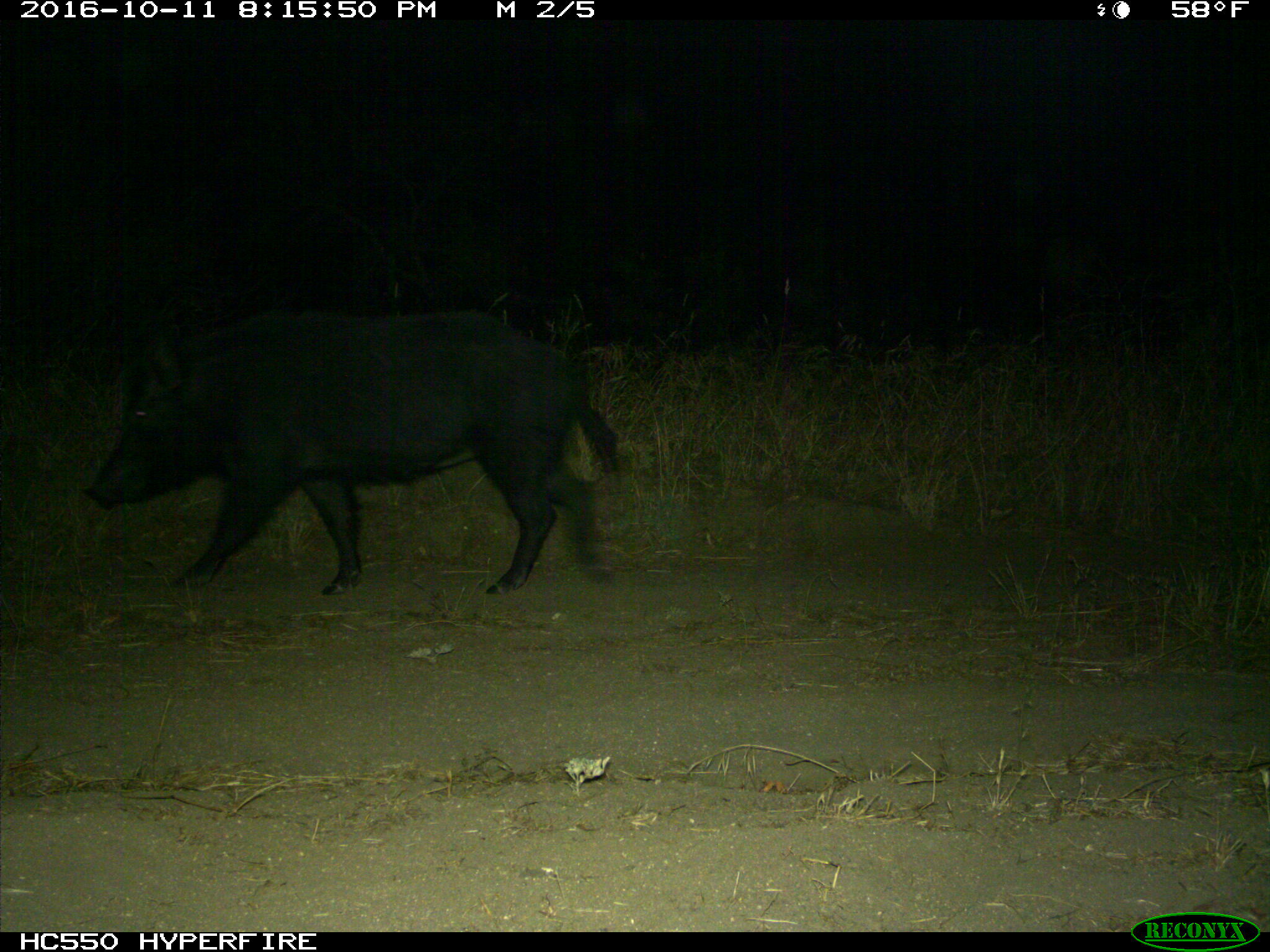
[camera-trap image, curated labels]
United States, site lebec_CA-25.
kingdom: Animalia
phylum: Chordata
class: Mammalia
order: Artiodactyla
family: Suidae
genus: Sus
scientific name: Sus scrofa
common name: wild boar